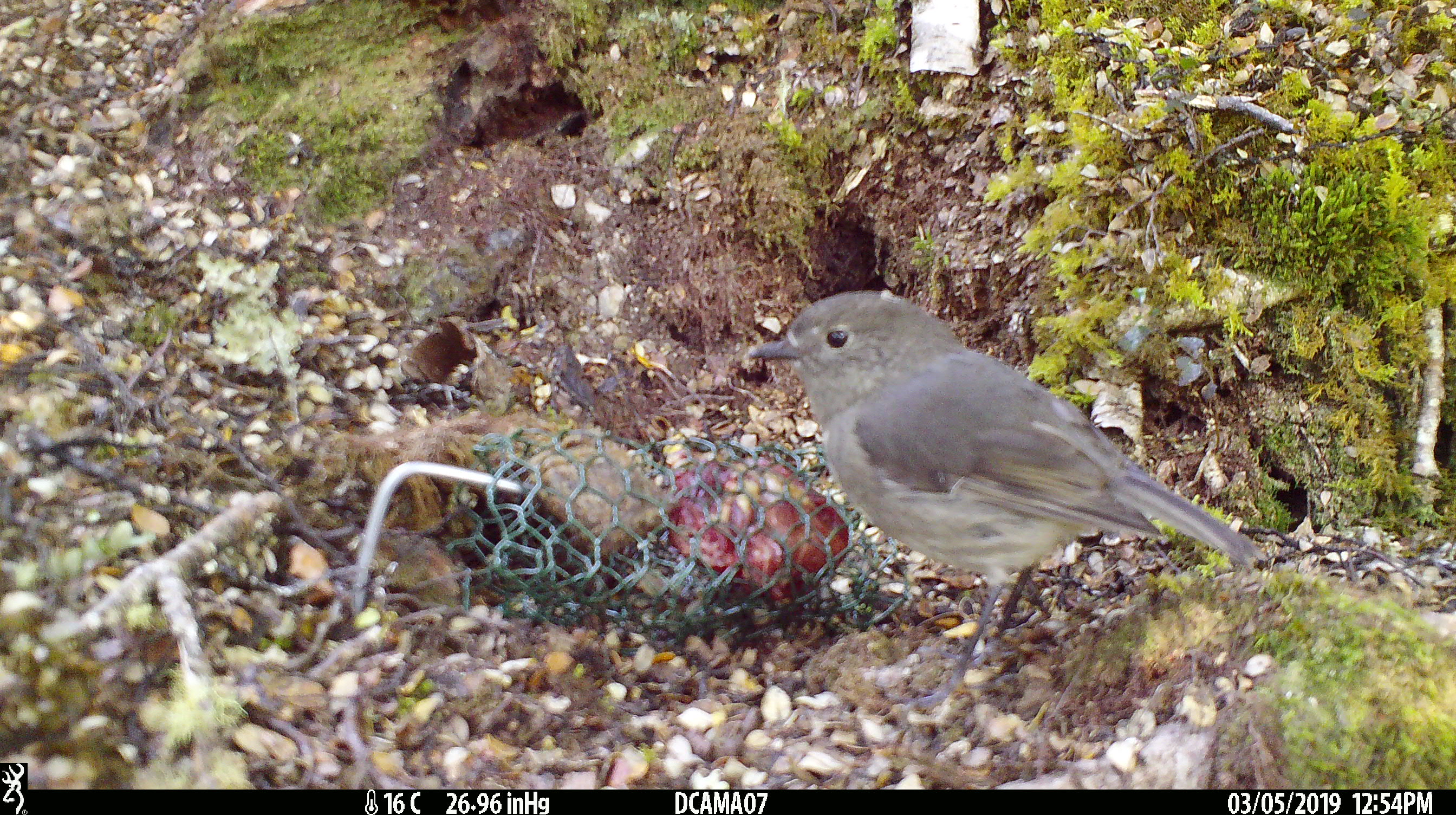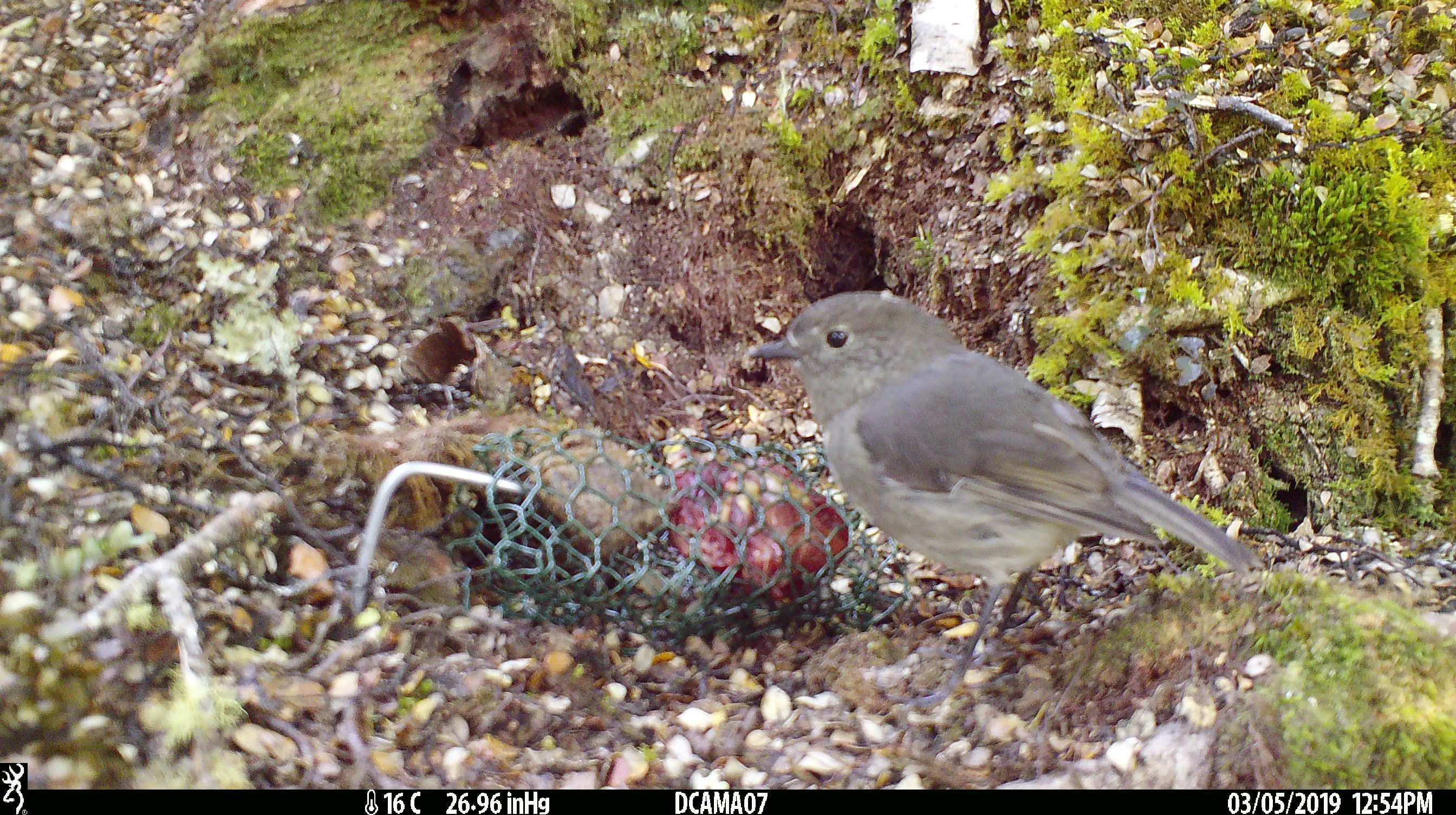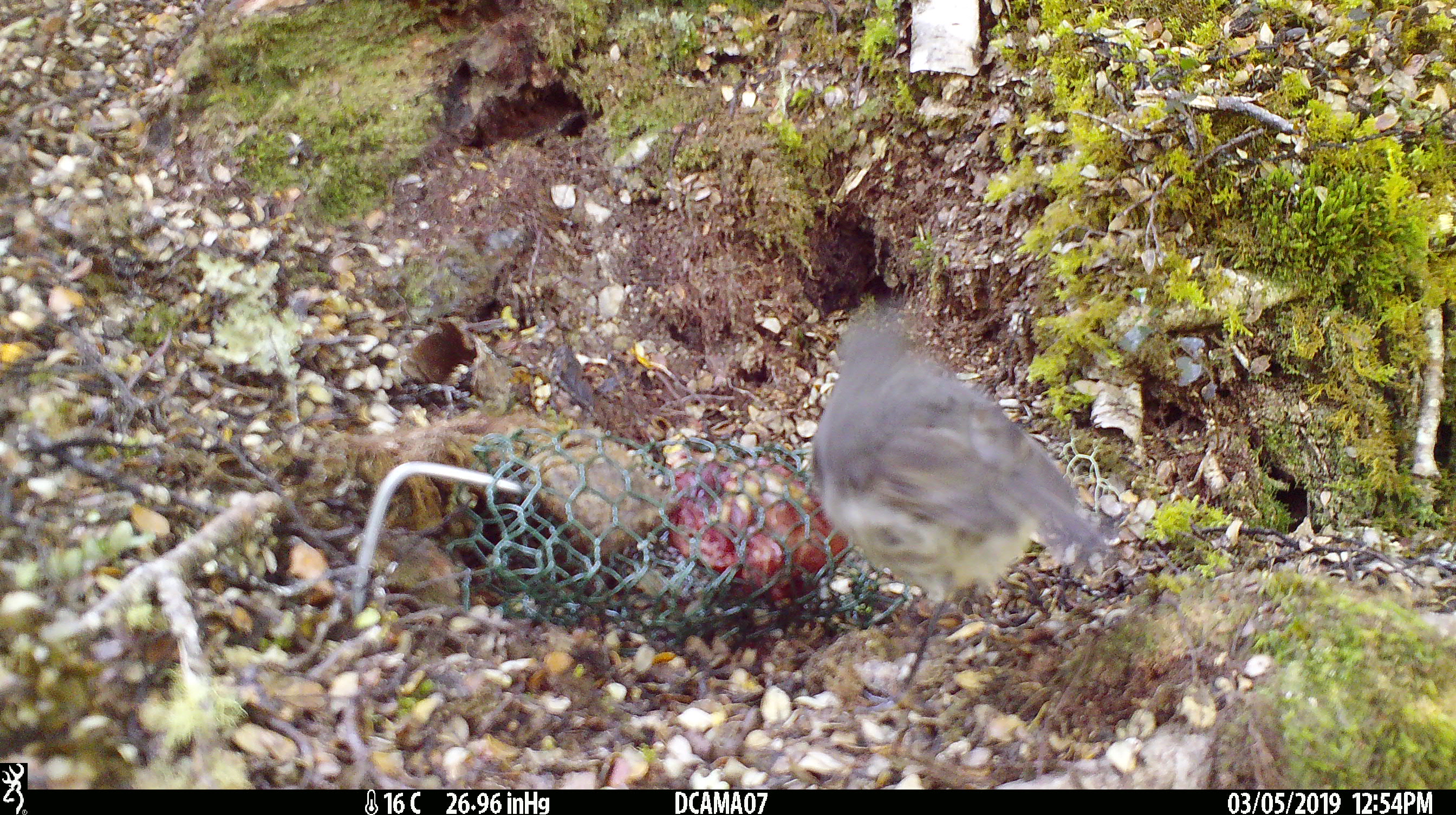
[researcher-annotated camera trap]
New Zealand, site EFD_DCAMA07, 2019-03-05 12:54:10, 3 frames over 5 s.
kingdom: Animalia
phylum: Chordata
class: Aves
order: Passeriformes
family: Petroicidae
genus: Petroica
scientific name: Petroica australis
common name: new zealand robin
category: robin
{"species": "robin (new zealand robin) (Petroica australis)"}